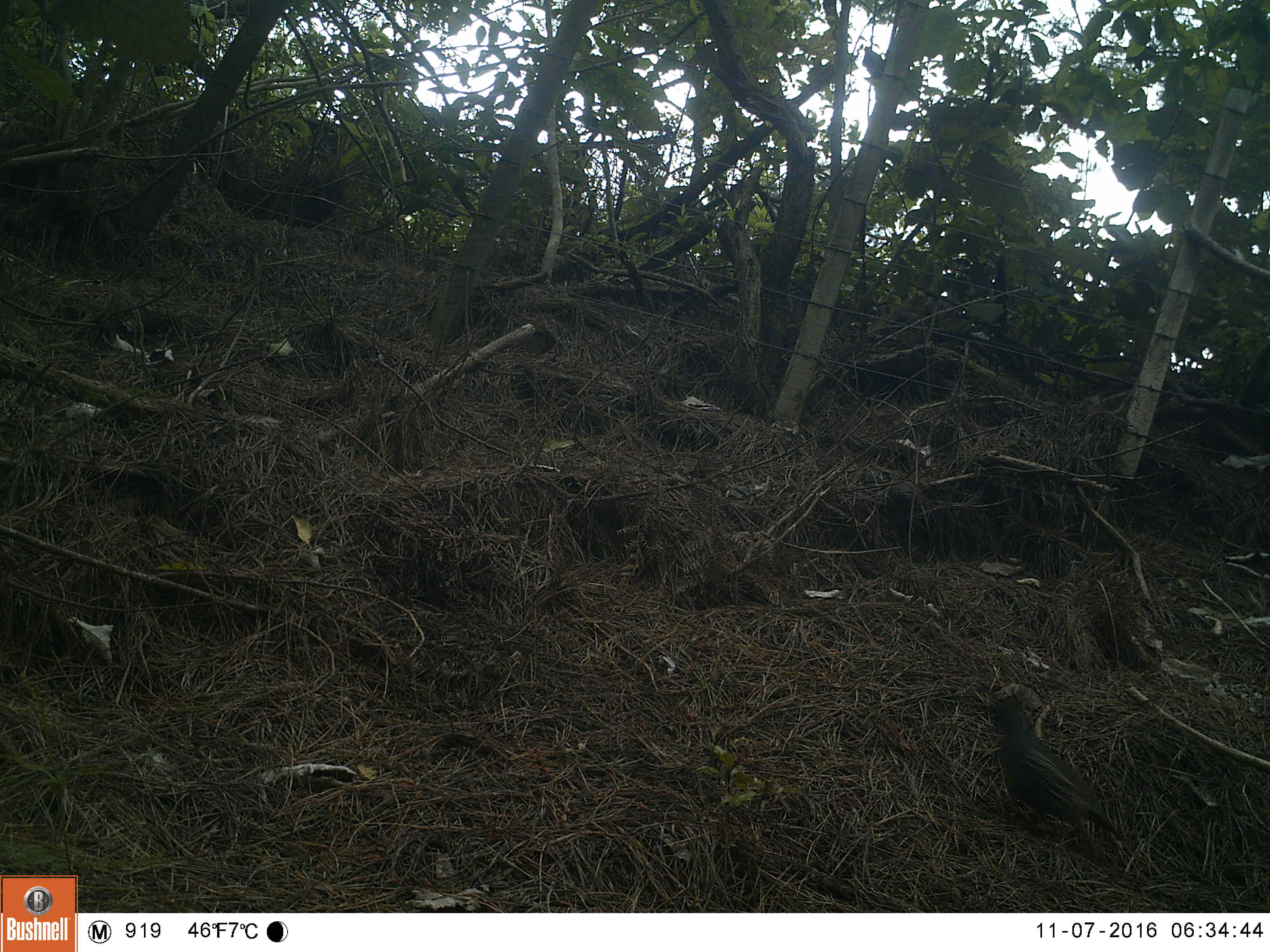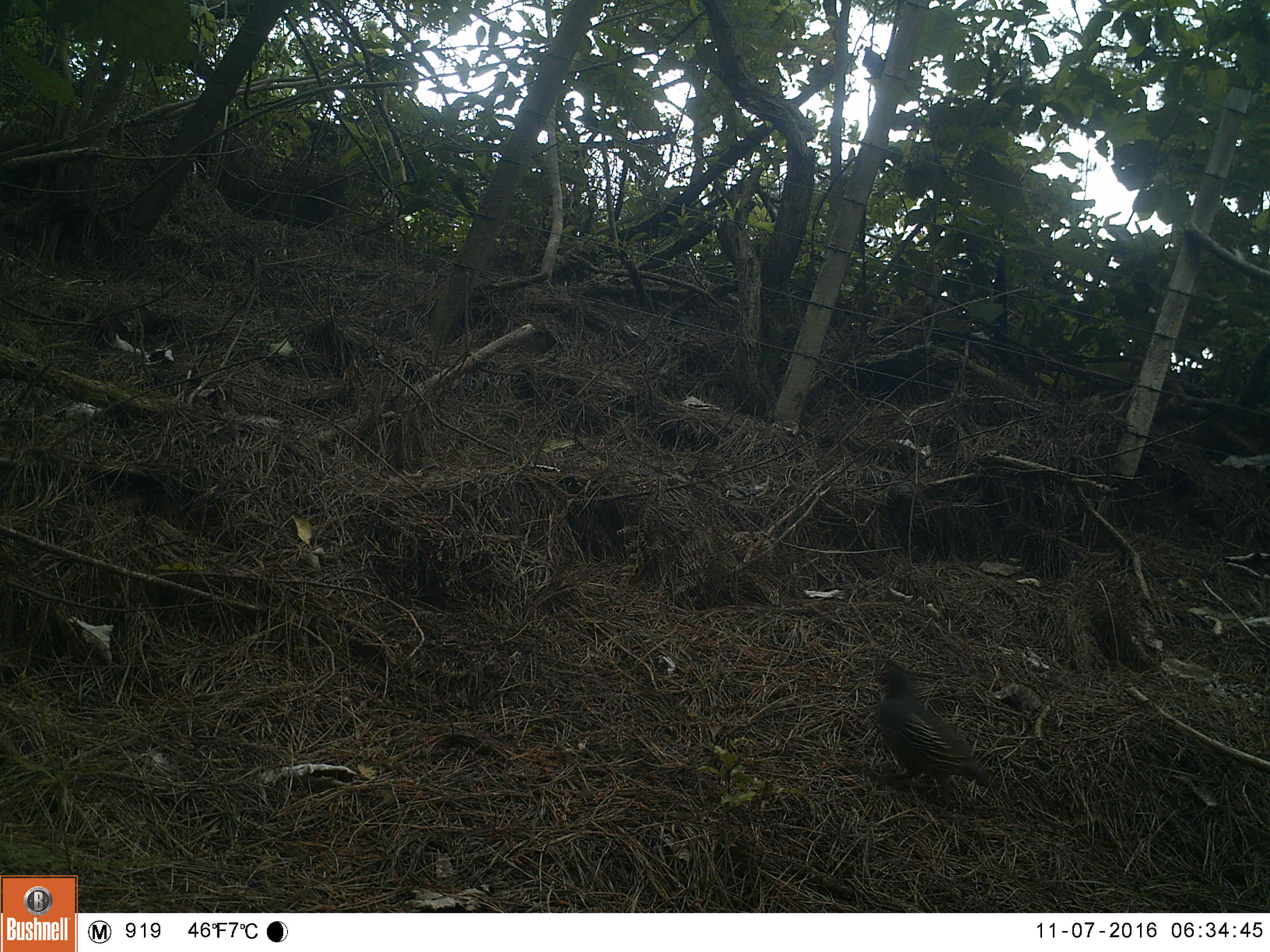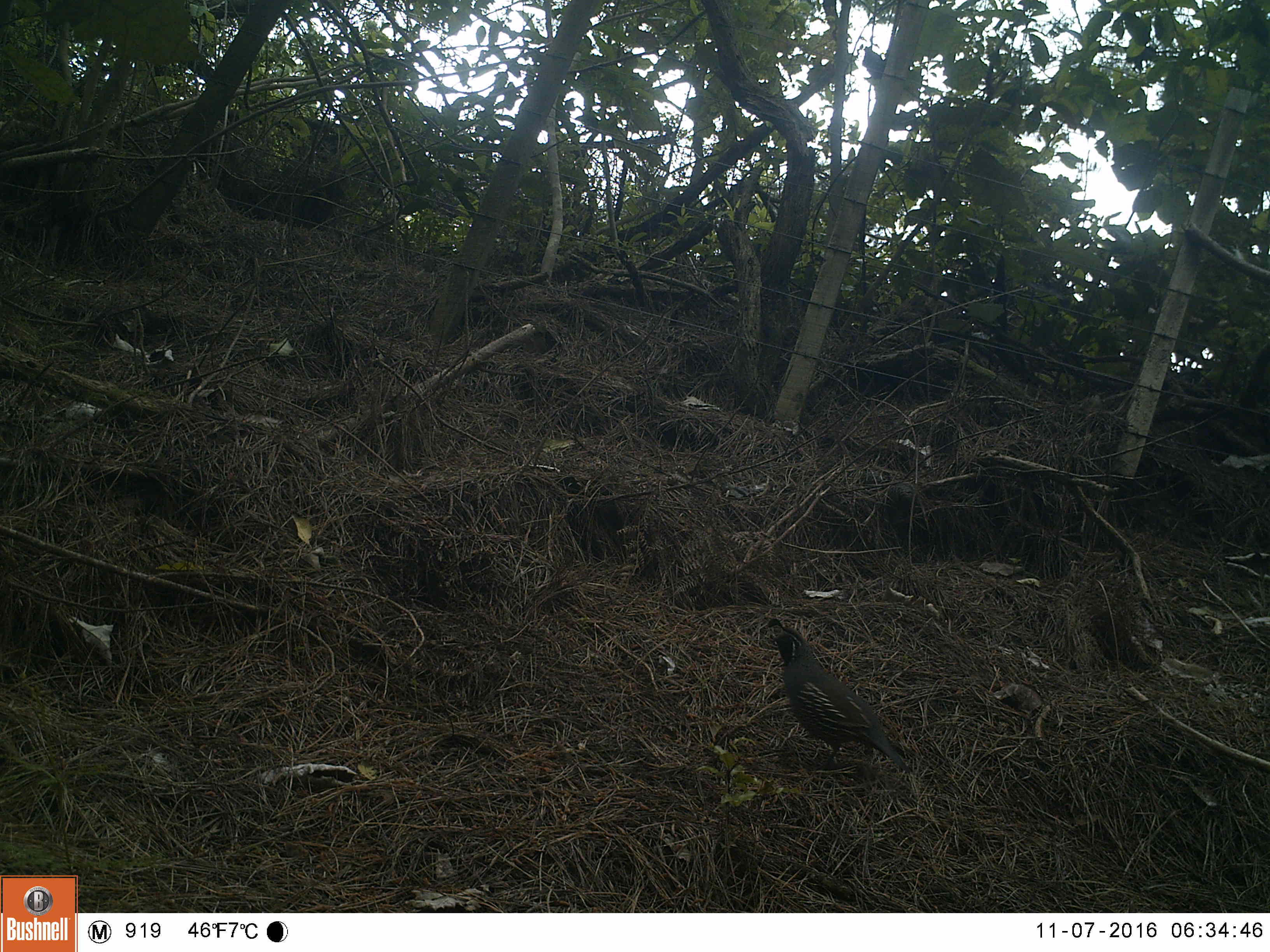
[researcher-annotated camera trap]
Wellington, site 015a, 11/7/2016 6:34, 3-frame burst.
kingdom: Animalia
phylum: Chordata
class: Aves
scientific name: Aves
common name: bird